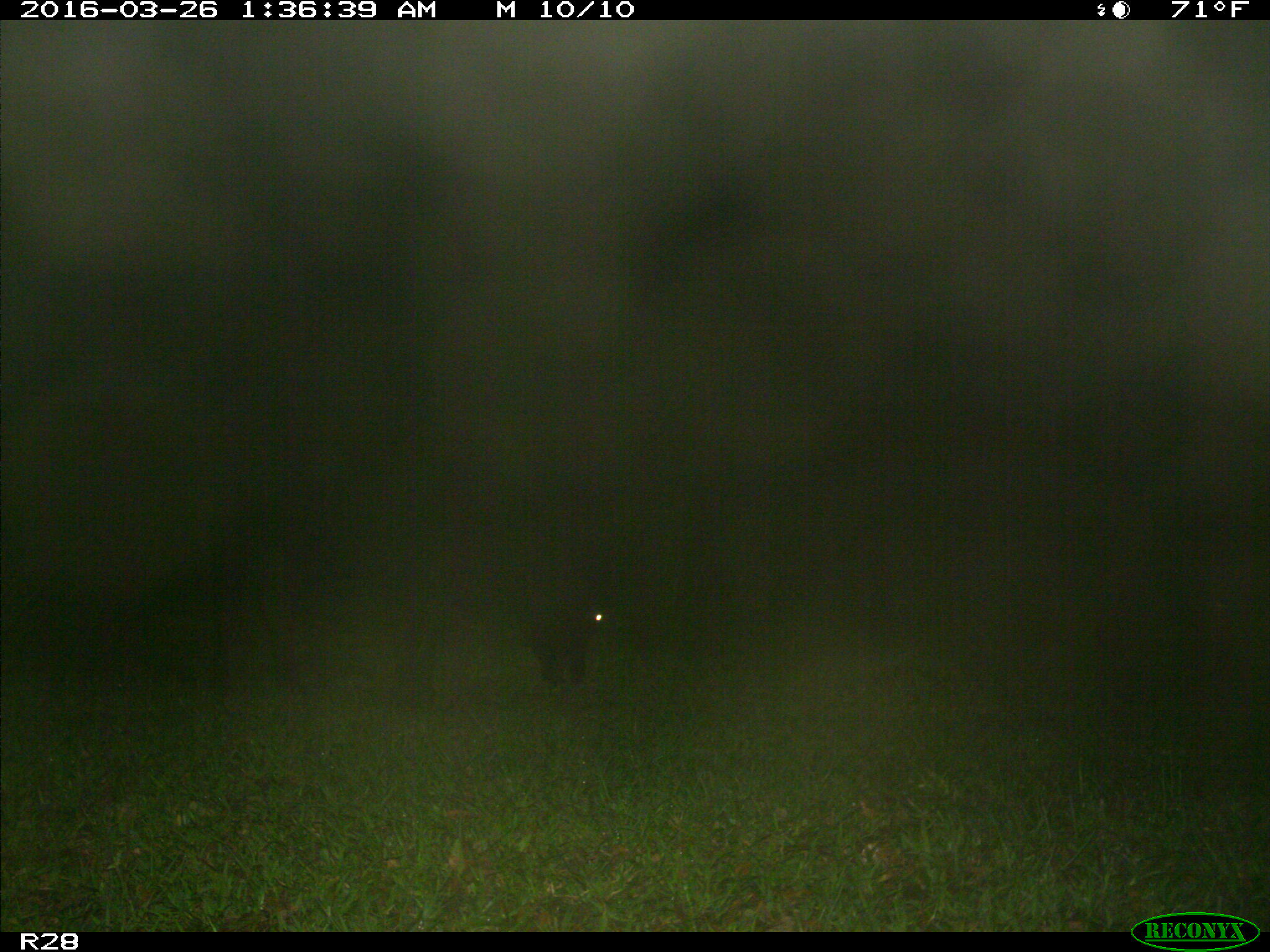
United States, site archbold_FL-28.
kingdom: Animalia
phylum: Chordata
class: Mammalia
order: Artiodactyla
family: Bovidae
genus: Bos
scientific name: Bos taurus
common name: domestic cow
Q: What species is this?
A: Bos taurus (domestic cow).